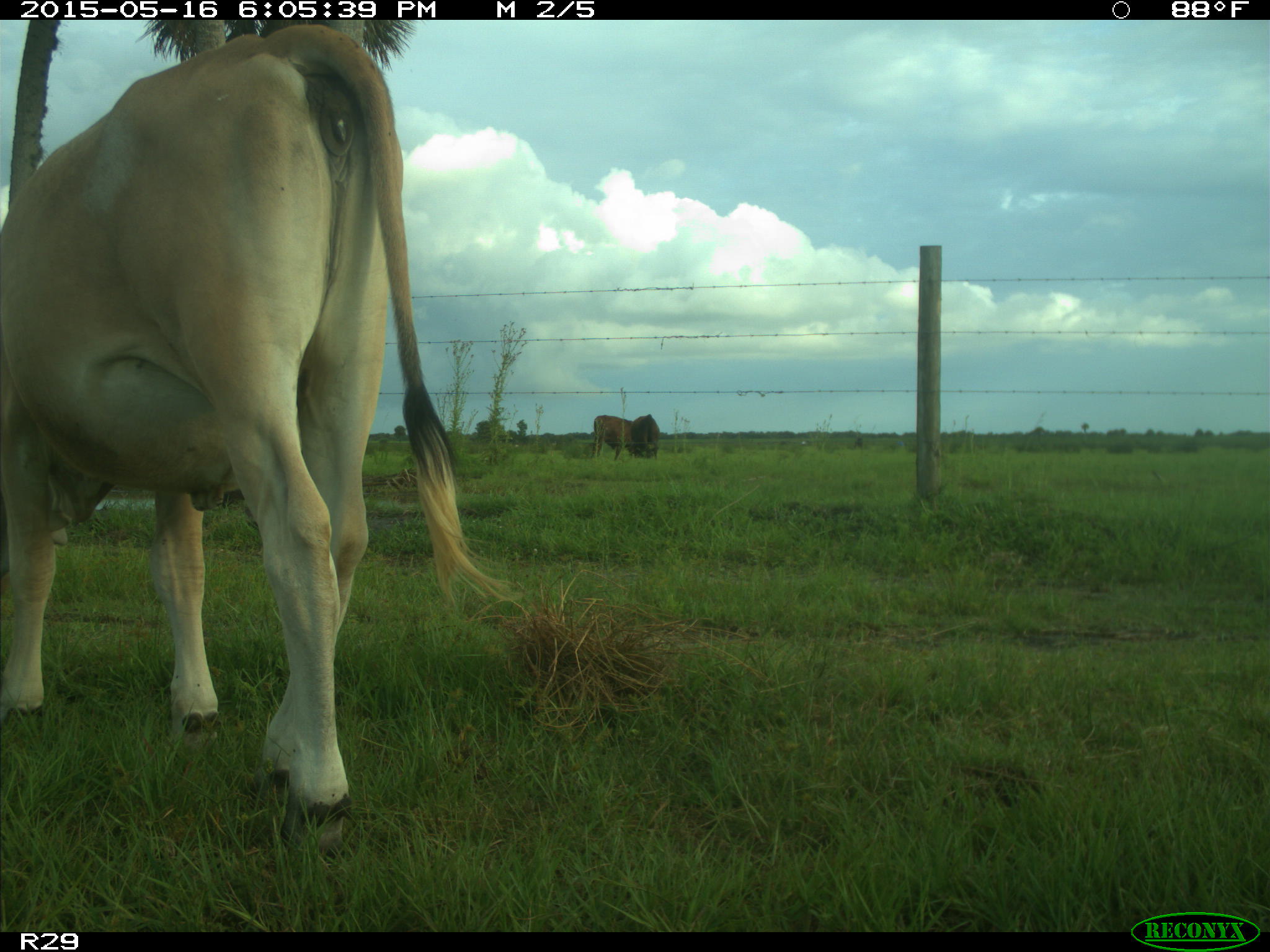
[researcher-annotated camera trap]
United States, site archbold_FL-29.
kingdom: Animalia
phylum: Chordata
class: Mammalia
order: Artiodactyla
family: Bovidae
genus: Bos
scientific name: Bos taurus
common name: domestic cow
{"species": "Bos taurus (domestic cow)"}